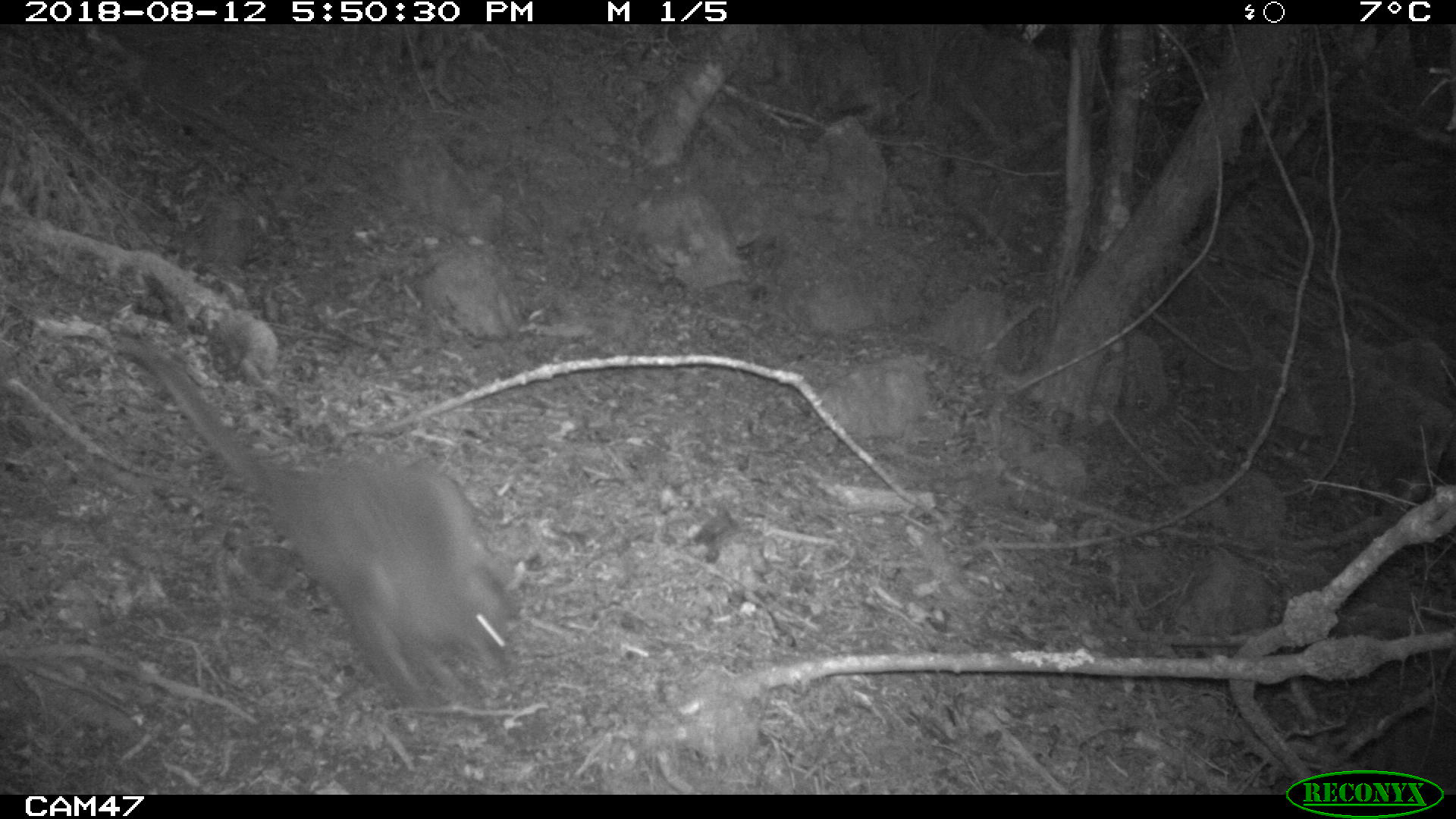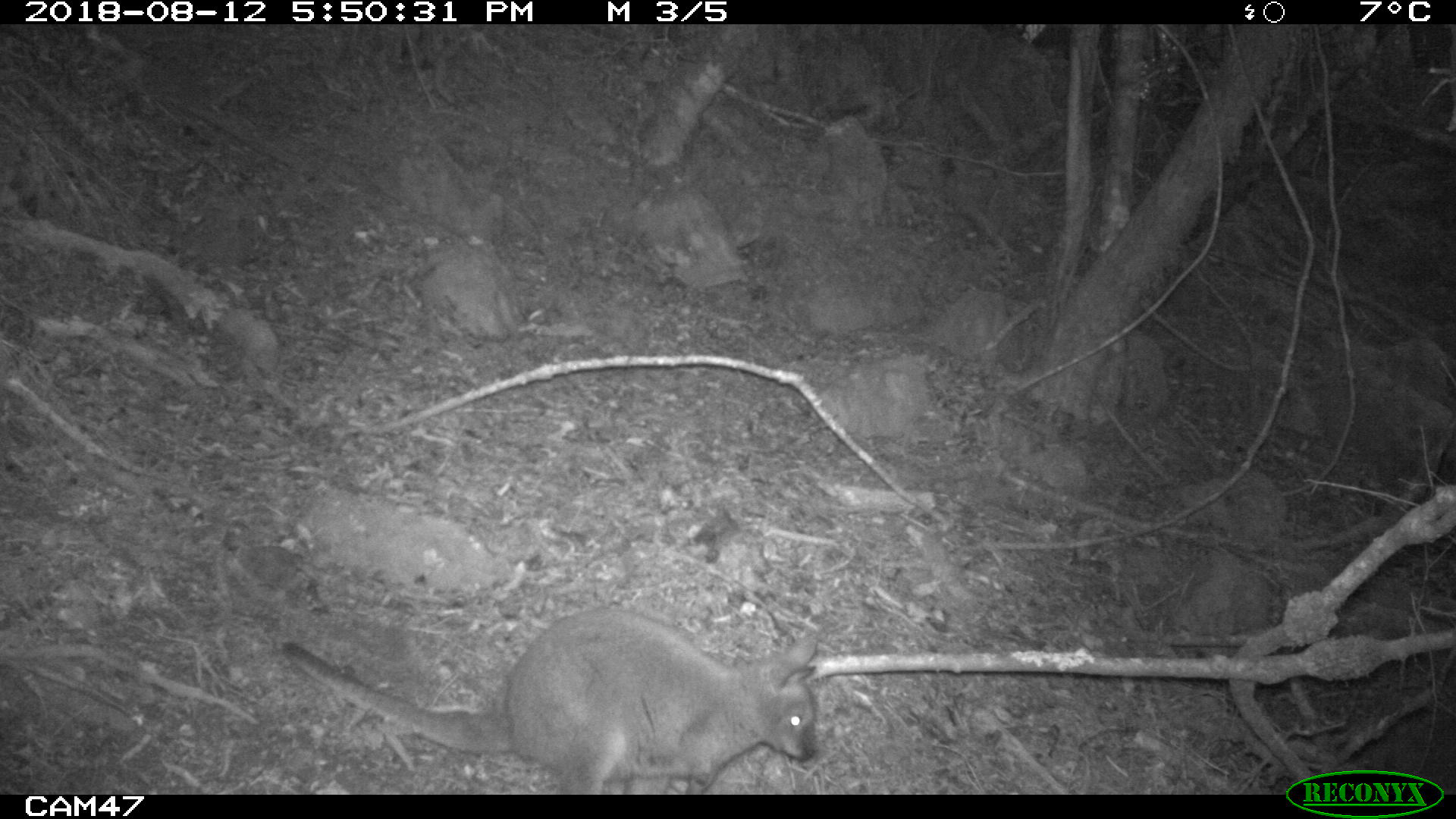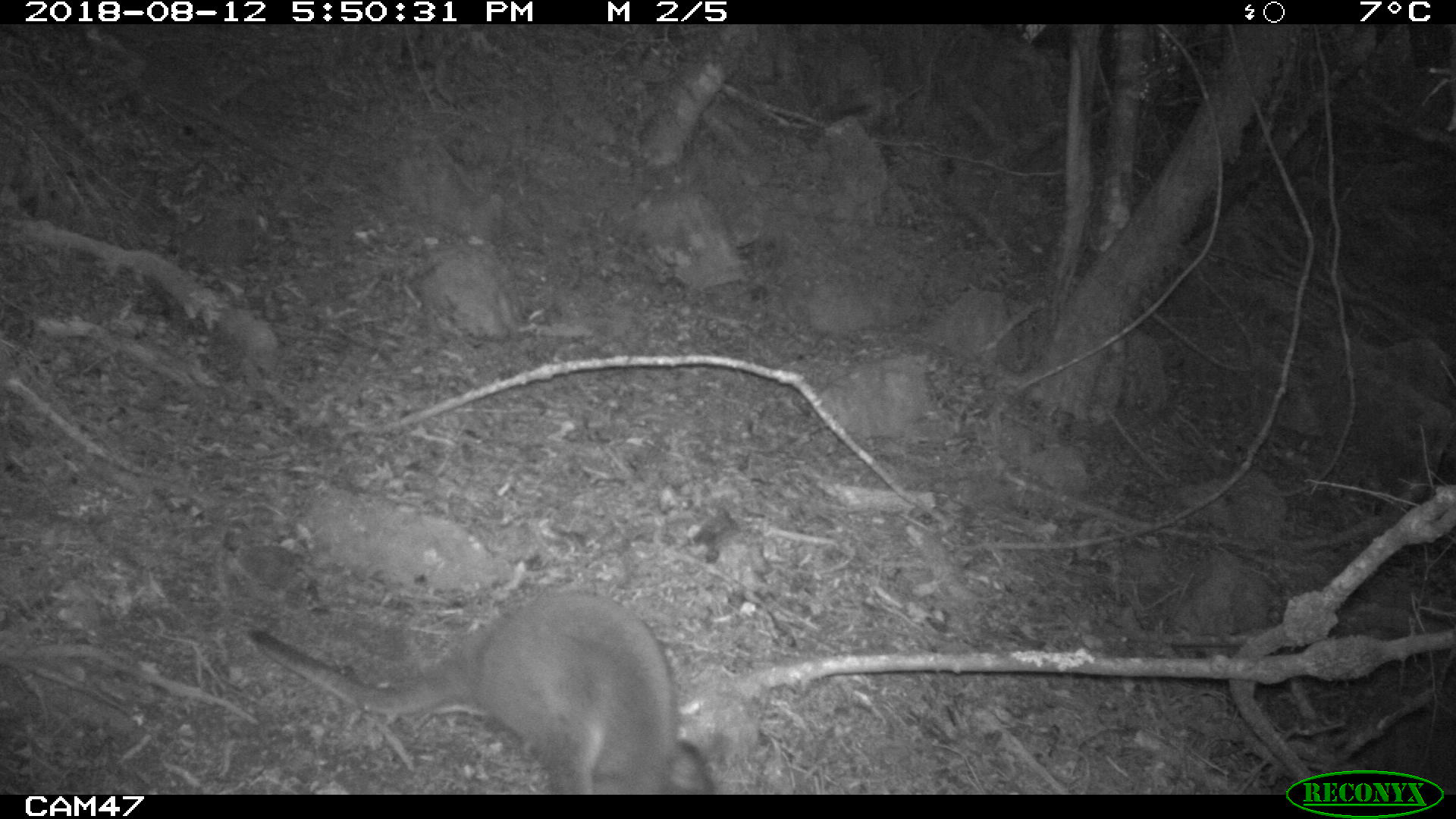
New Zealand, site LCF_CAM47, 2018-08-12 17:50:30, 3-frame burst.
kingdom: Animalia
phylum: Chordata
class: Mammalia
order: Diprotodontia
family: Macropodidae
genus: Notamacropus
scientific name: Notamacropus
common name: wallaby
Wallaby (Notamacropus).